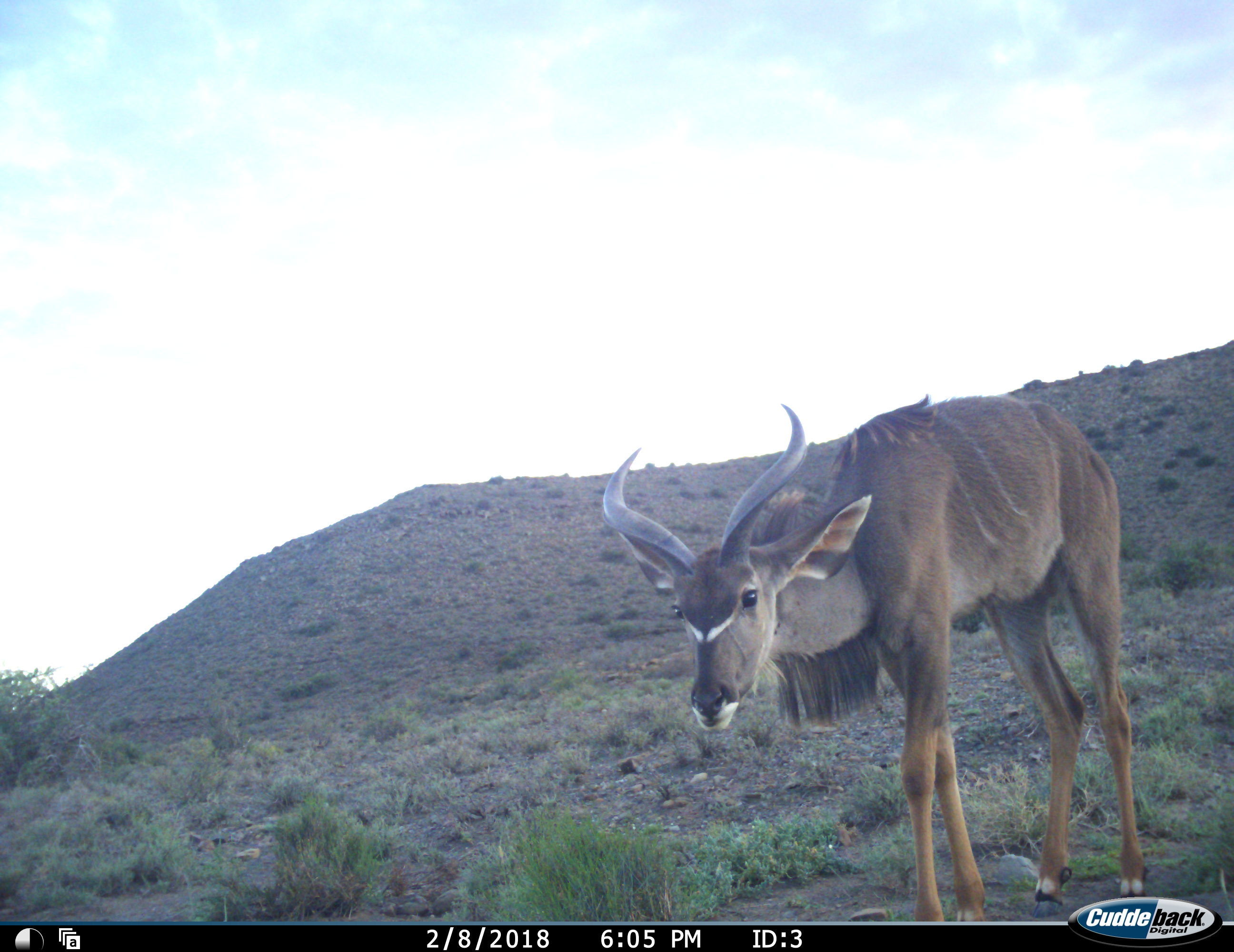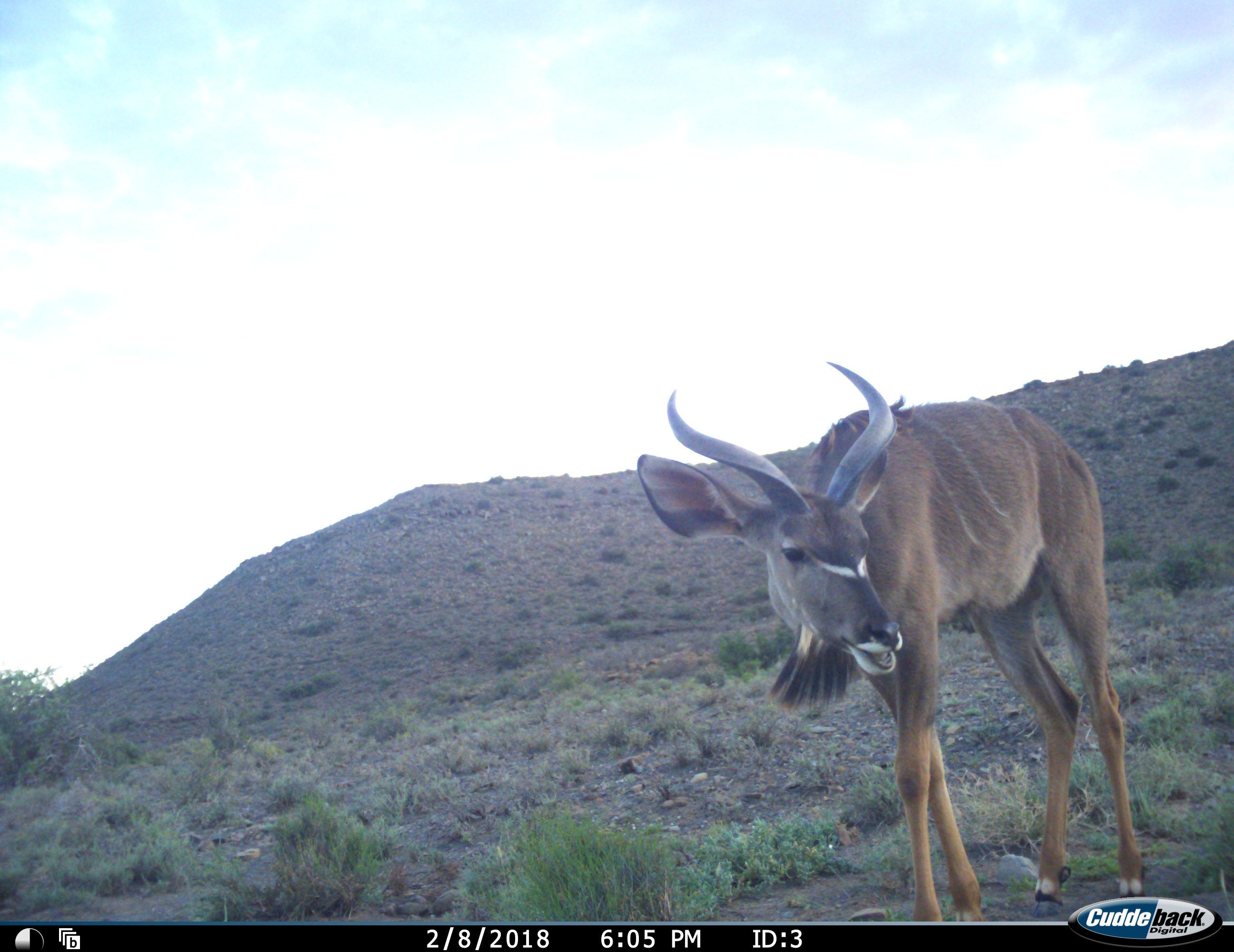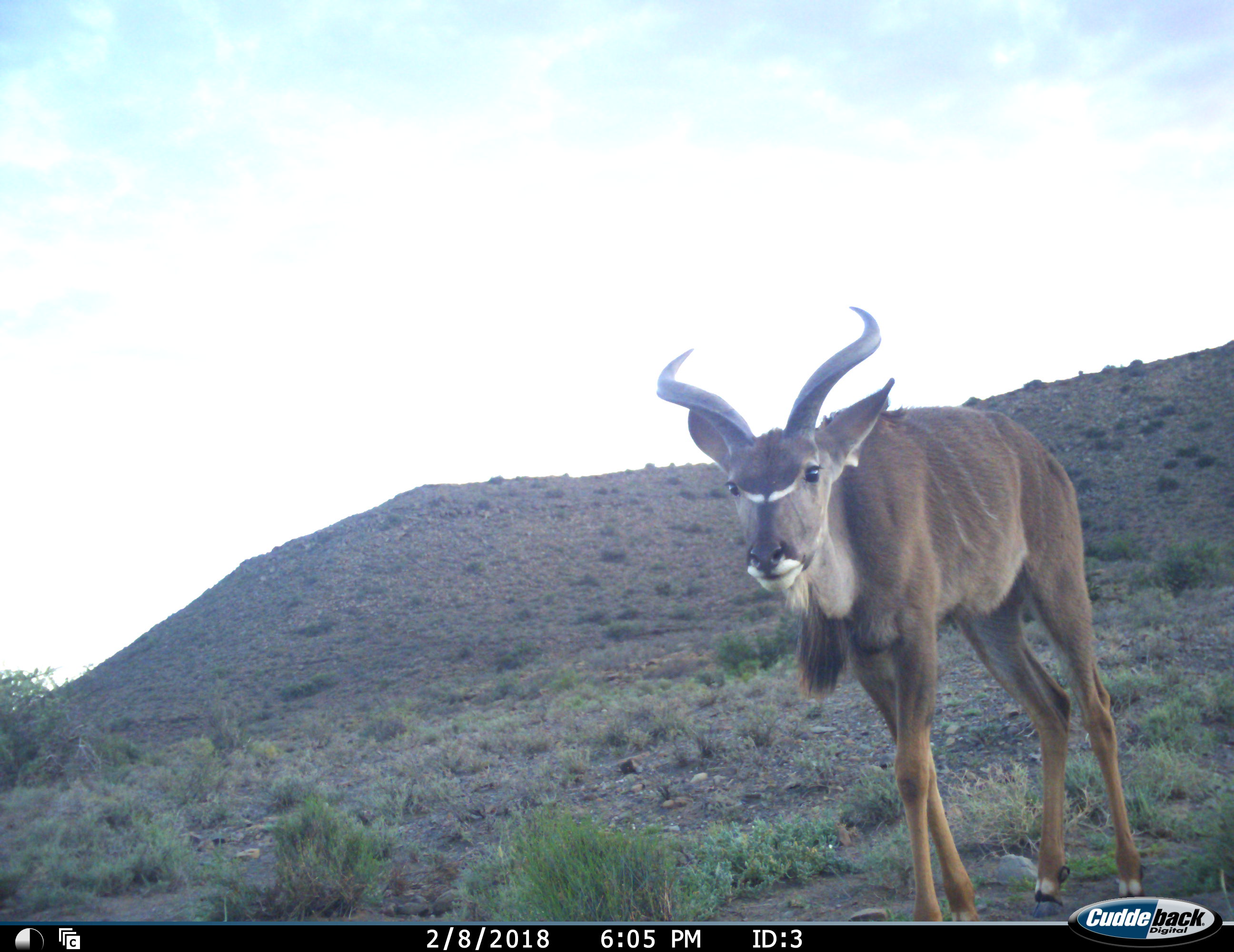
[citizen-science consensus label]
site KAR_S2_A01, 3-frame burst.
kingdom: Animalia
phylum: Chordata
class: Mammalia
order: Artiodactyla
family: Bovidae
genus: Tragelaphus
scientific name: Tragelaphus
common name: kudu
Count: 1.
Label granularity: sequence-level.